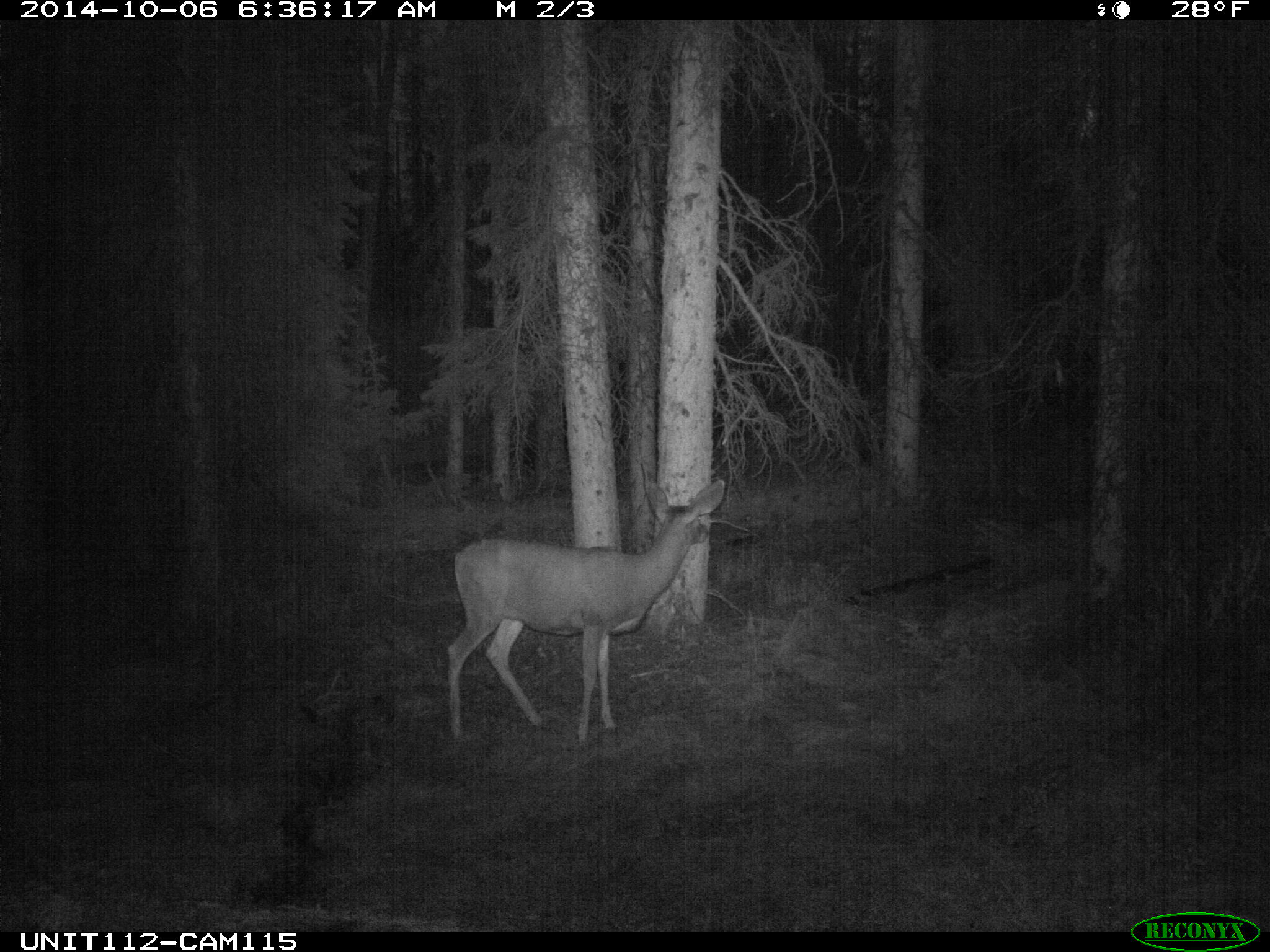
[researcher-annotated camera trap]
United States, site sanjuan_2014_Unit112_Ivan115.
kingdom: Animalia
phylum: Chordata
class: Mammalia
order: Artiodactyla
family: Cervidae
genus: Odocoileus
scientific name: Odocoileus hemionus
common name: mule deer